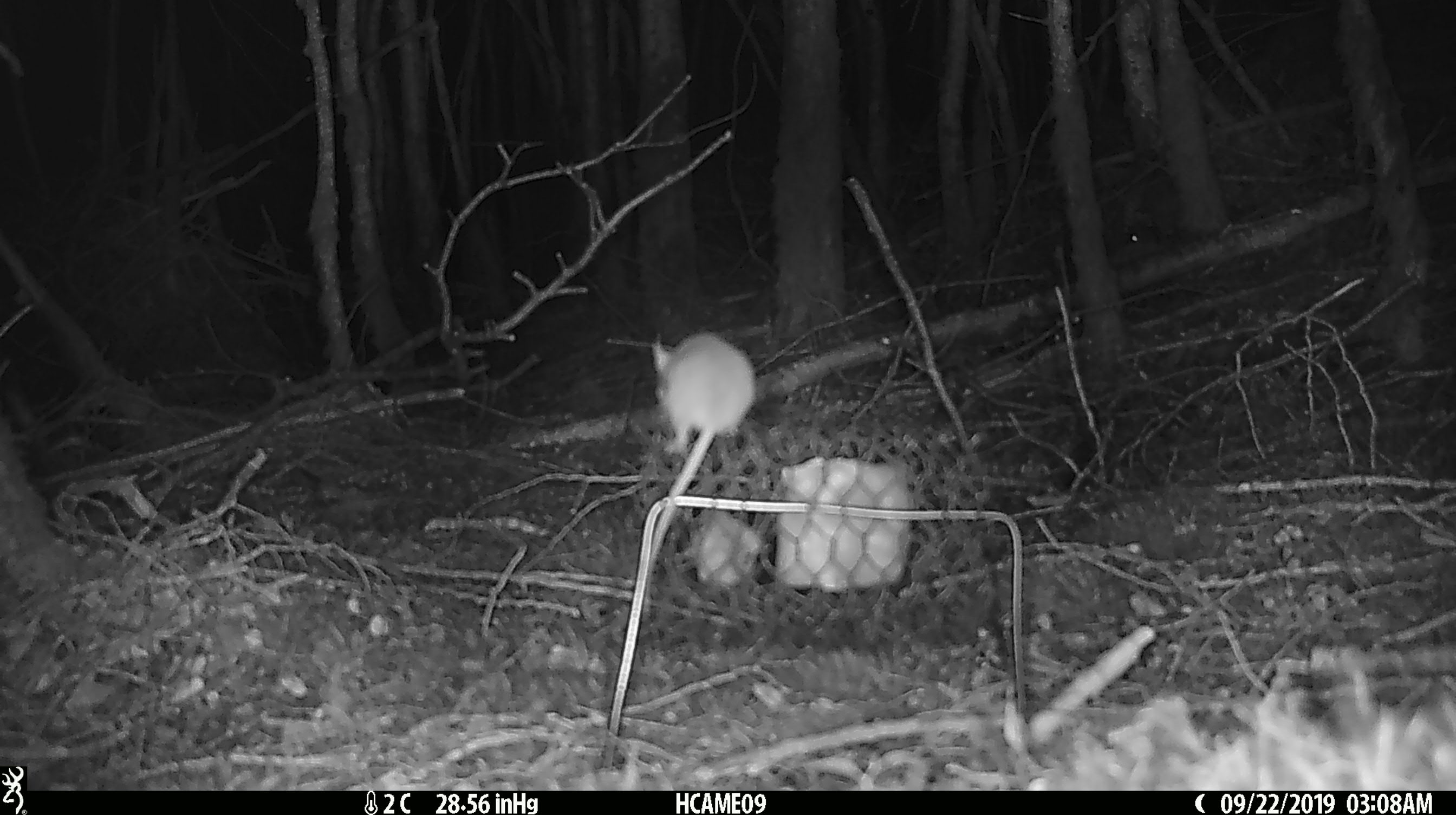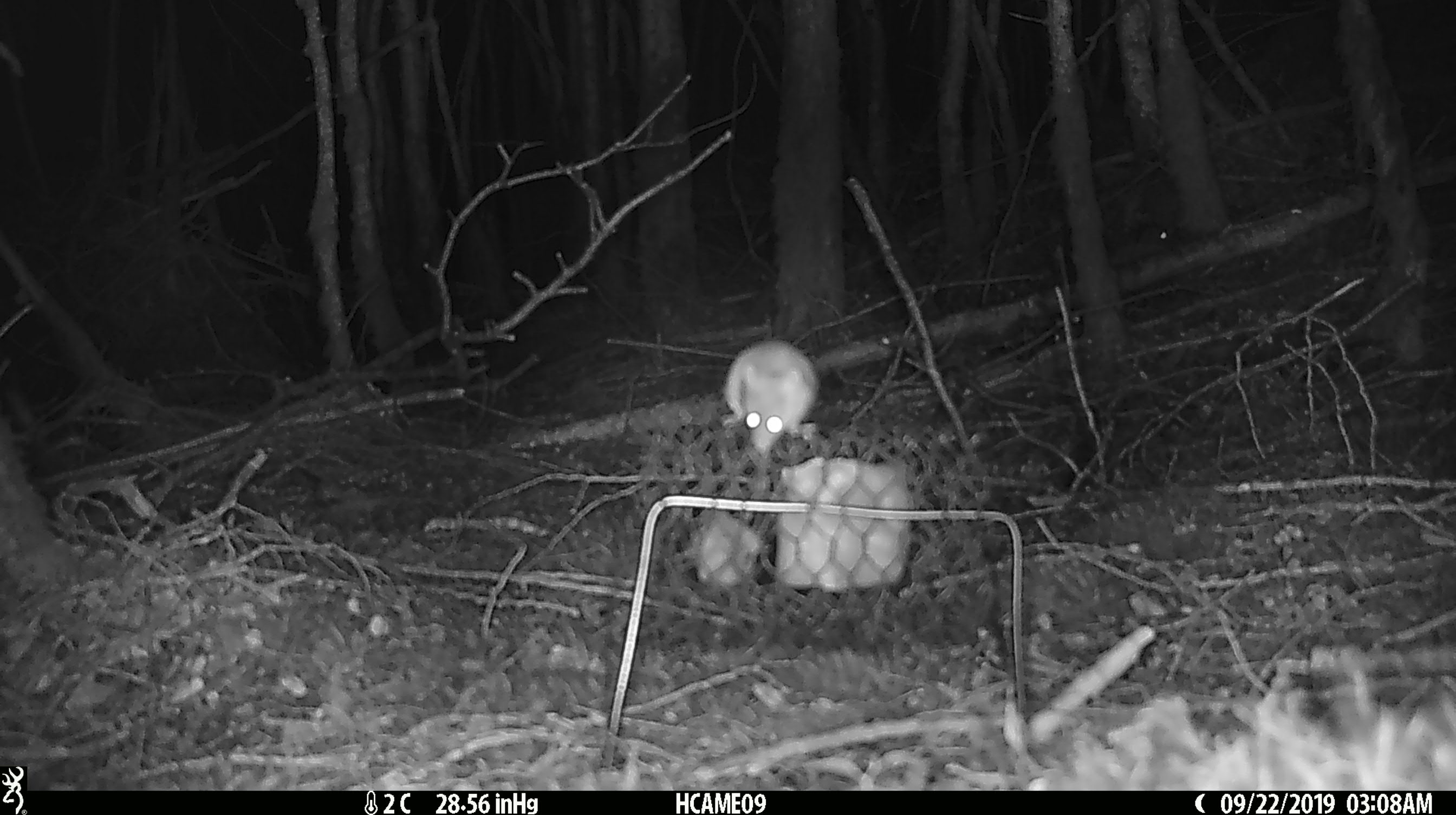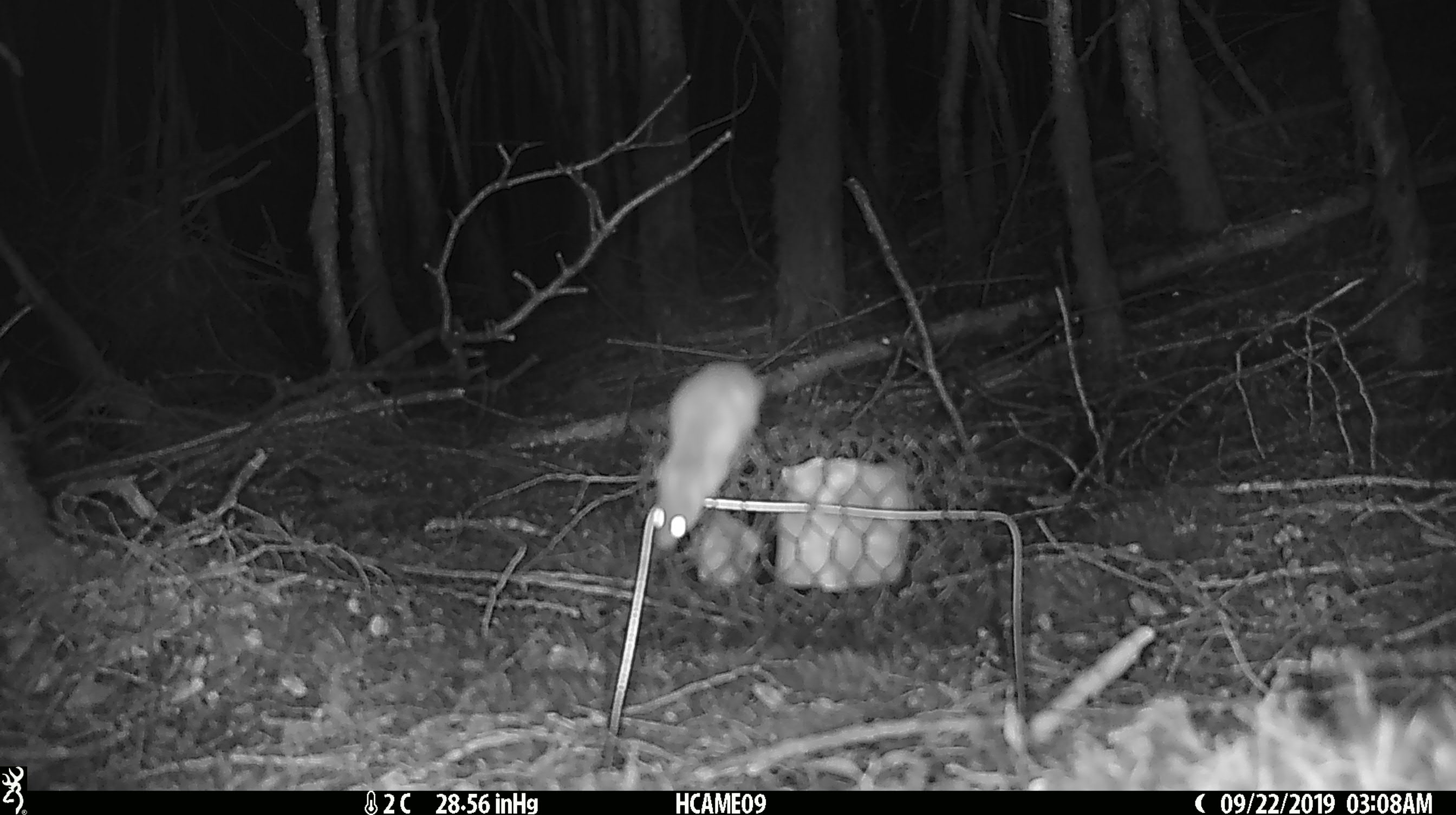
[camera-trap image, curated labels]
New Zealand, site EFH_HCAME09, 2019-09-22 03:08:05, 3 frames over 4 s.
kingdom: Animalia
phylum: Chordata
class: Mammalia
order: Rodentia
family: Muridae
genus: Mus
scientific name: Mus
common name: mouse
Mouse (Mus).